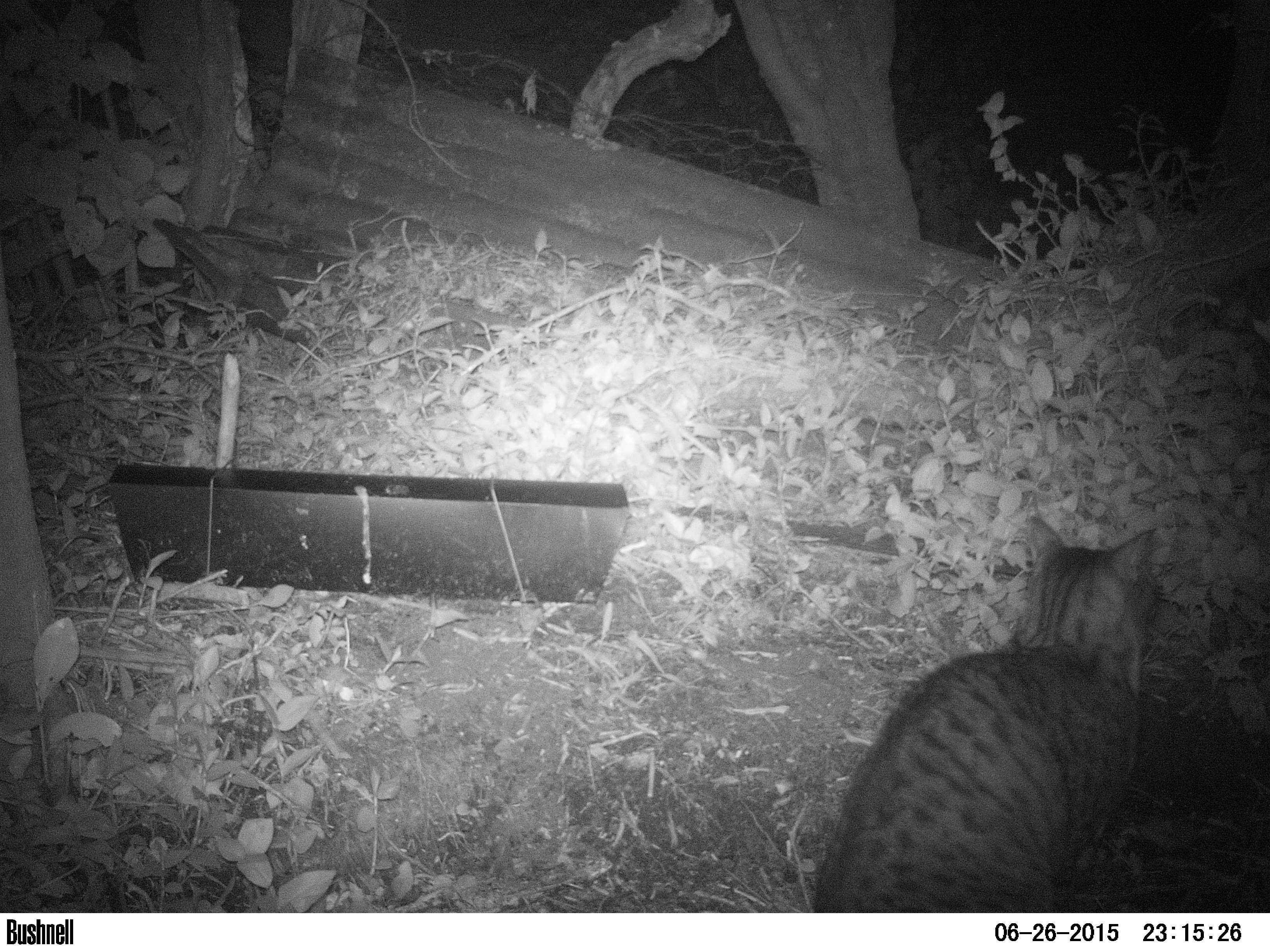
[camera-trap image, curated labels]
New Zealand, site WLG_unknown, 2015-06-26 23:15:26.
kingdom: Animalia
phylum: Chordata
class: Mammalia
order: Carnivora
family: Felidae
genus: Felis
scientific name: Felis catus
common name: domestic cat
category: cat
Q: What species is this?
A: Cat (domestic cat) (Felis catus).